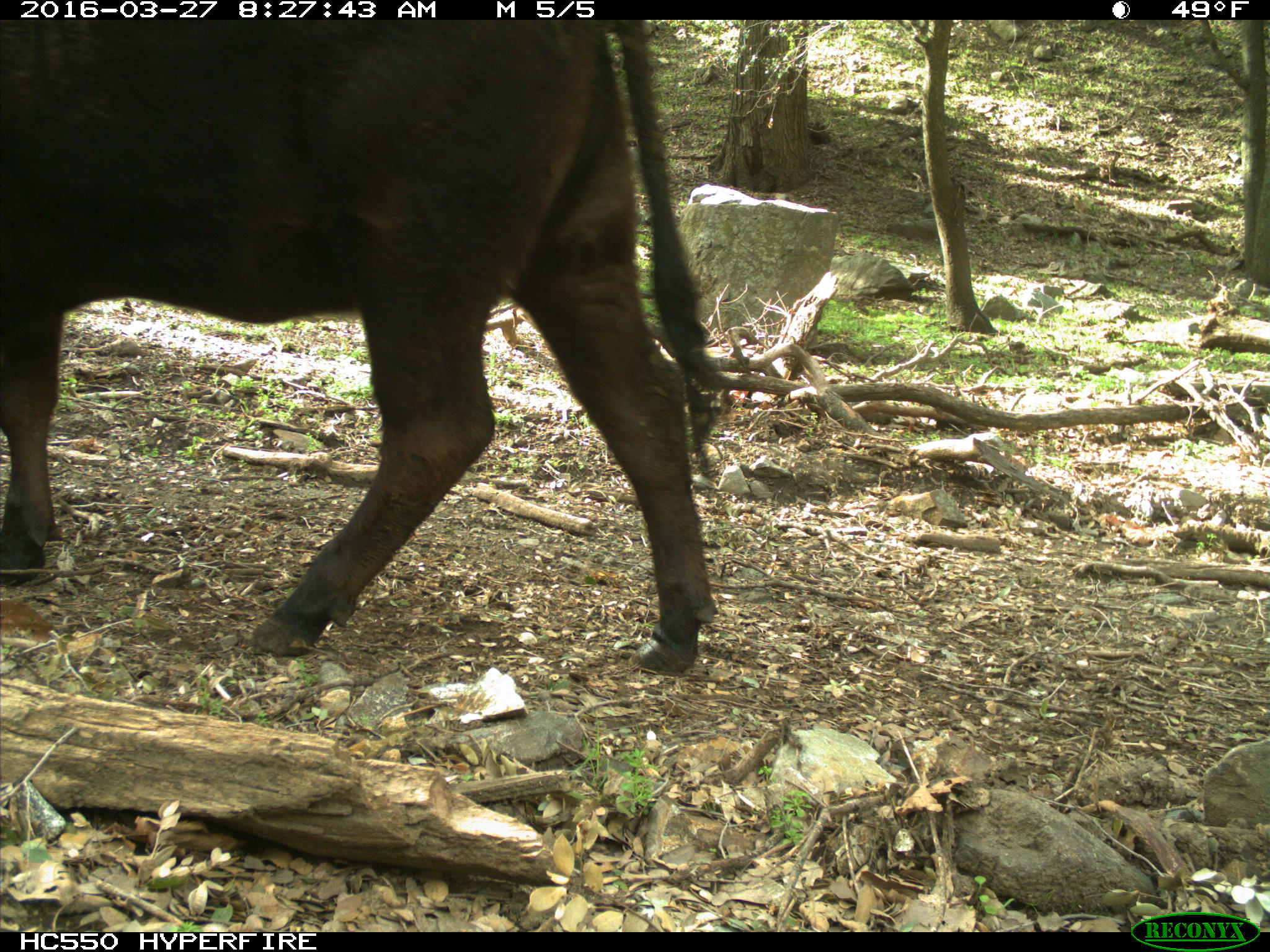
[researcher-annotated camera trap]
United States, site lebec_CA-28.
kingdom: Animalia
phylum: Chordata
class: Mammalia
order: Artiodactyla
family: Bovidae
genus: Bos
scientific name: Bos taurus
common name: domestic cow